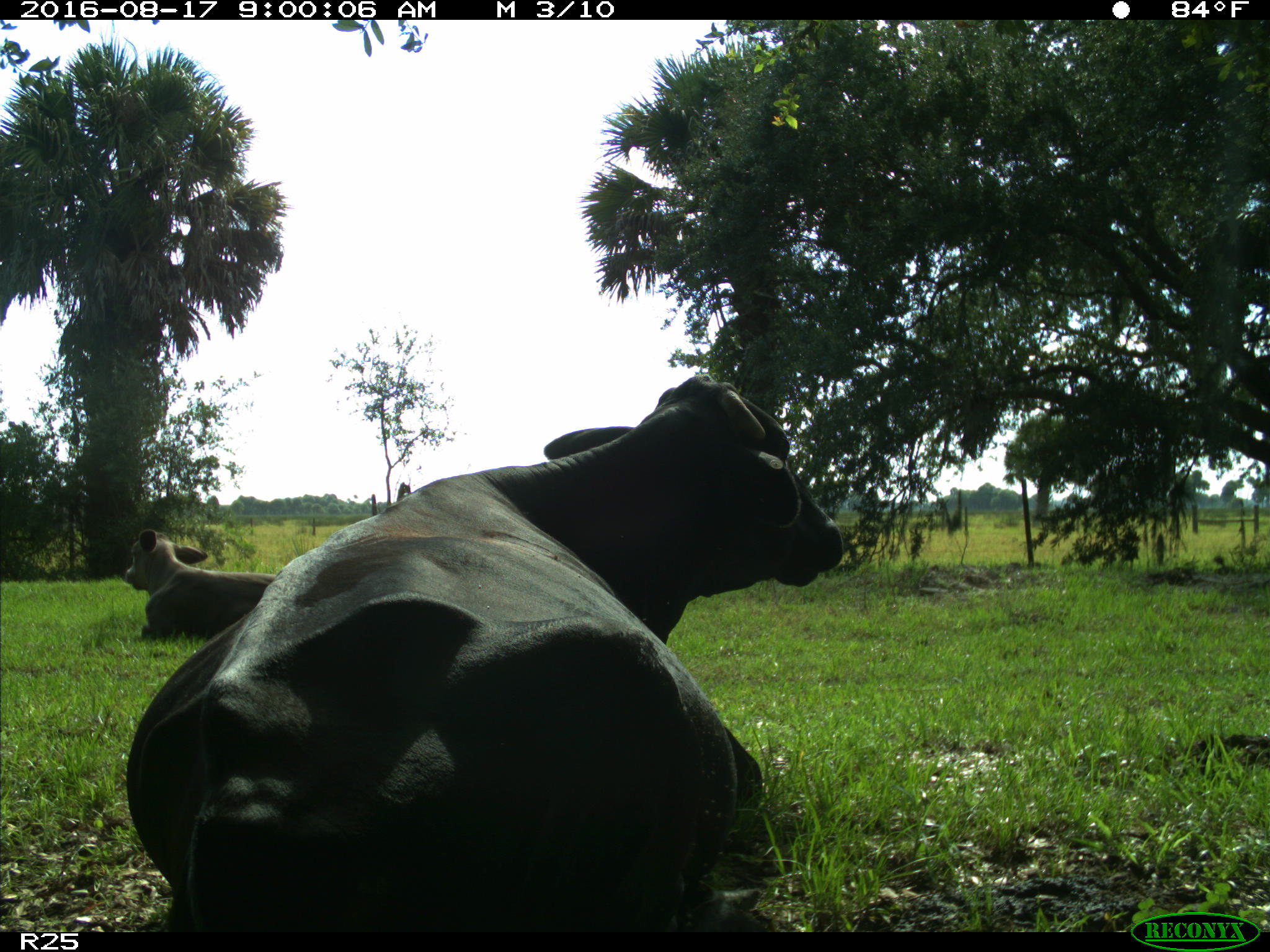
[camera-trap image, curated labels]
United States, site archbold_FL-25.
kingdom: Animalia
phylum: Chordata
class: Mammalia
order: Artiodactyla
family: Bovidae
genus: Bos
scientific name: Bos taurus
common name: domestic cow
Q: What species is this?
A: Bos taurus (domestic cow).